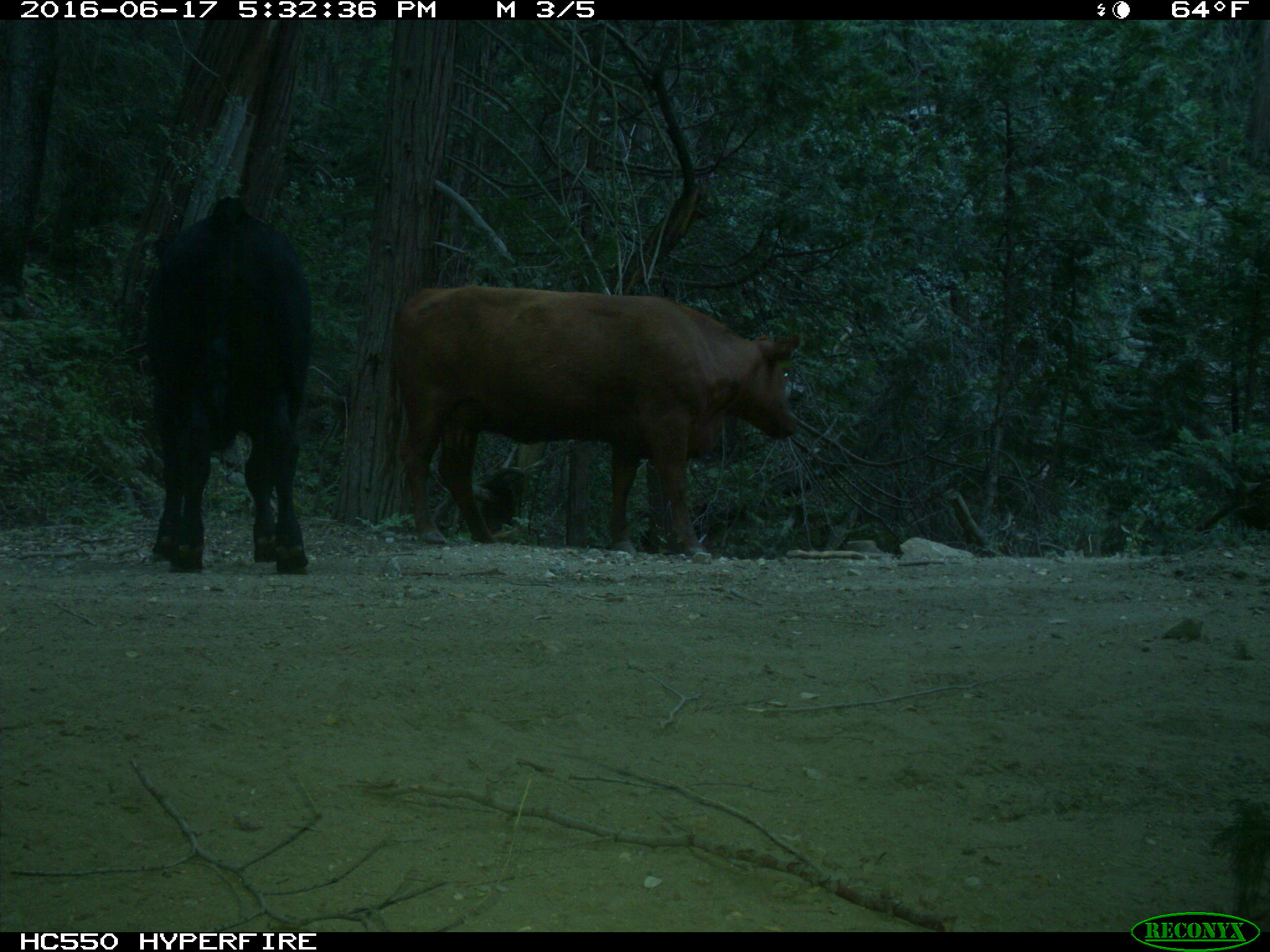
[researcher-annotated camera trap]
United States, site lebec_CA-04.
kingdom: Animalia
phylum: Chordata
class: Mammalia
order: Artiodactyla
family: Bovidae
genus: Bos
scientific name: Bos taurus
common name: domestic cow